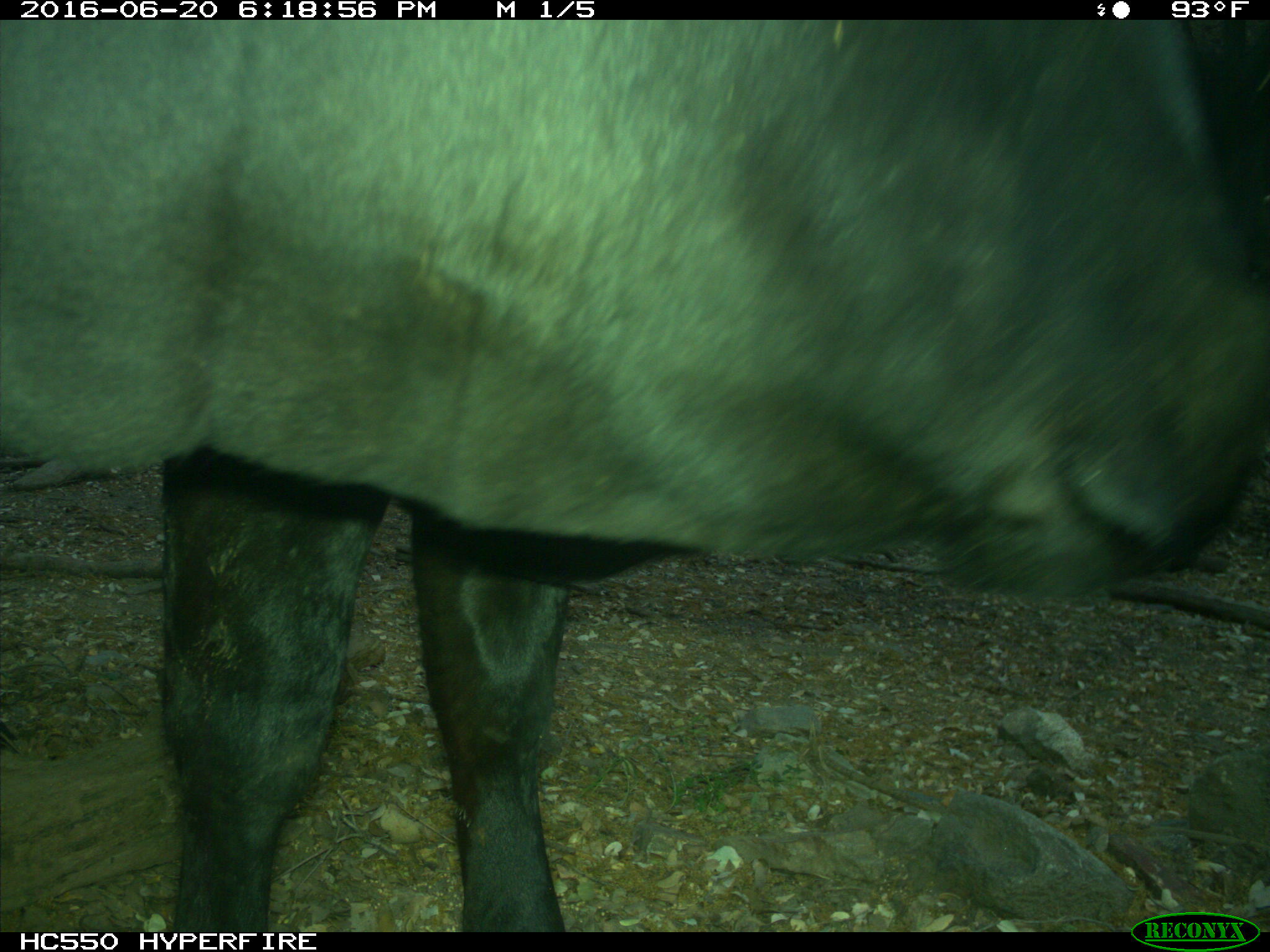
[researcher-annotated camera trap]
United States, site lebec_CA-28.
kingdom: Animalia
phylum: Chordata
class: Mammalia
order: Artiodactyla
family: Bovidae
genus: Bos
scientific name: Bos taurus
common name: domestic cow